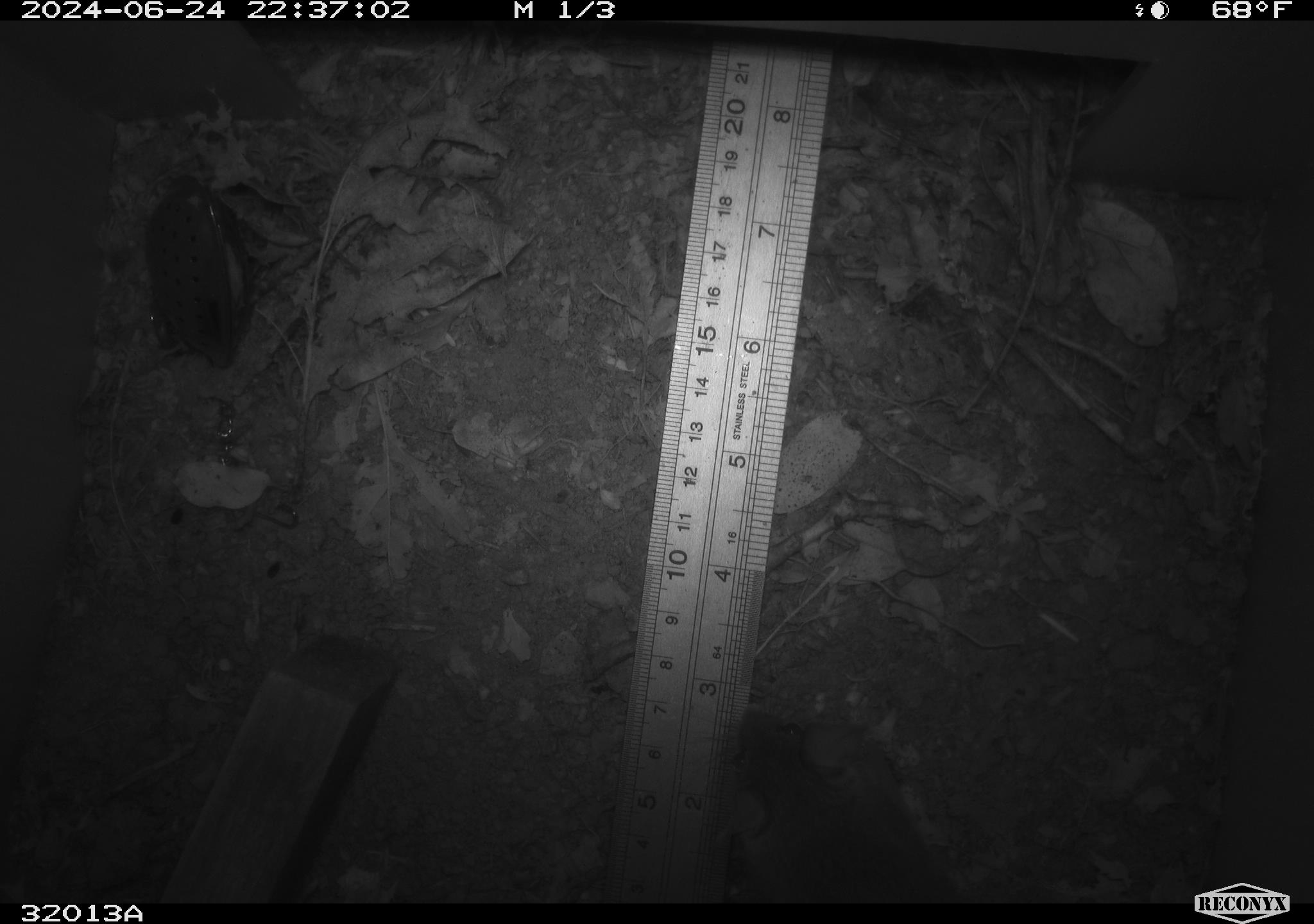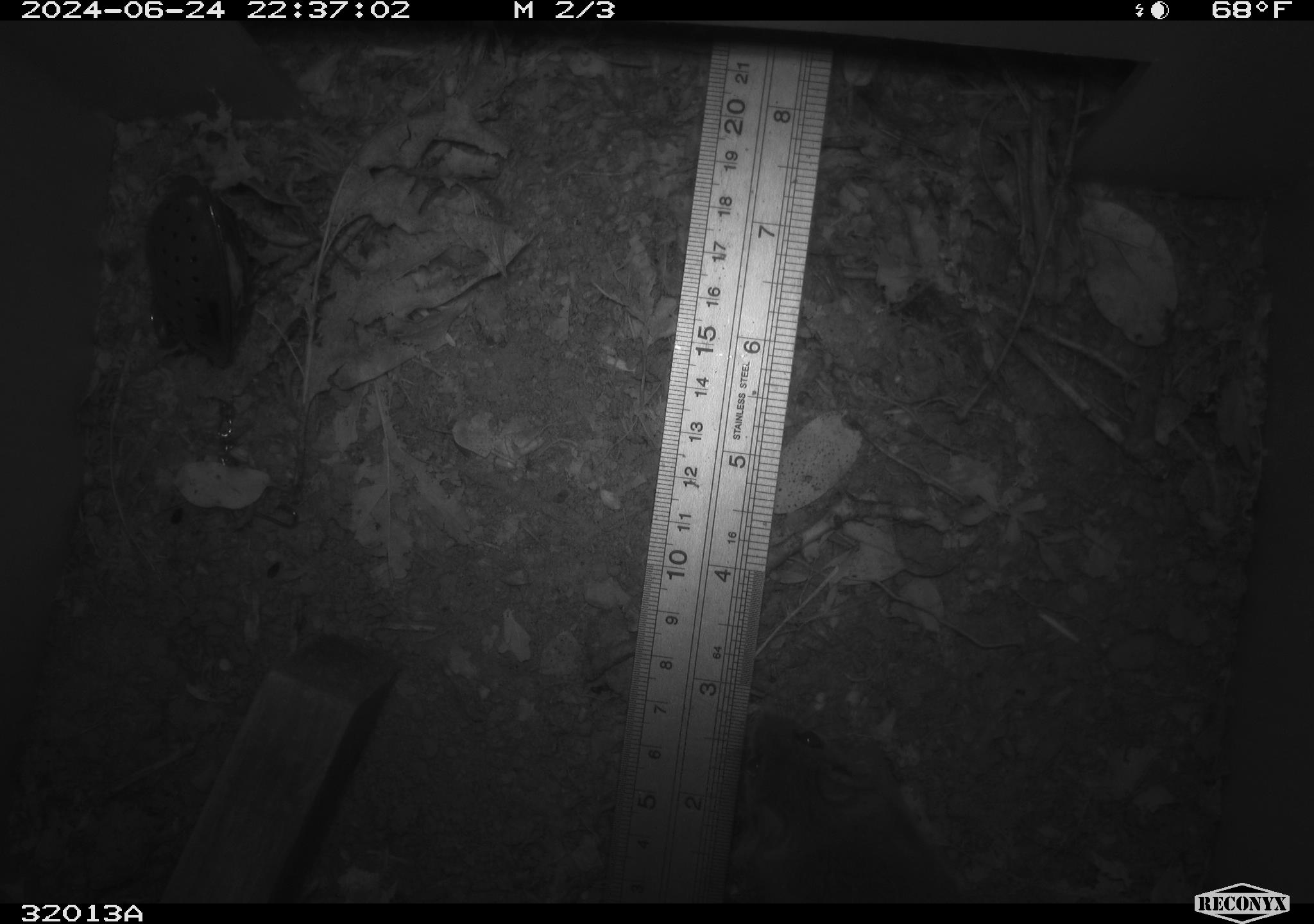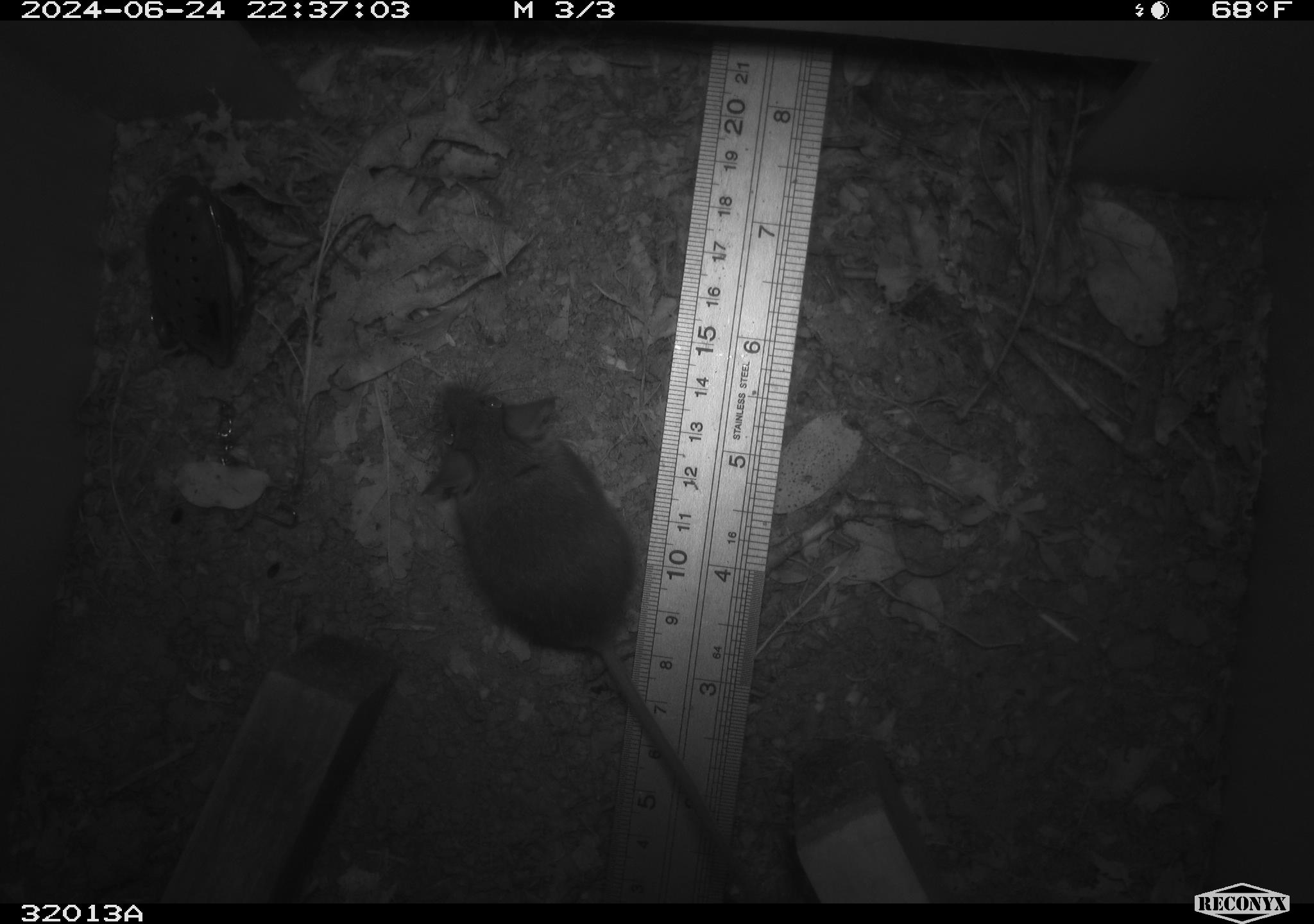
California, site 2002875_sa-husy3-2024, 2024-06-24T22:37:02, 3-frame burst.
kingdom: Animalia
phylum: Chordata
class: Mammalia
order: Rodentia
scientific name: Rodentia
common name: rodent